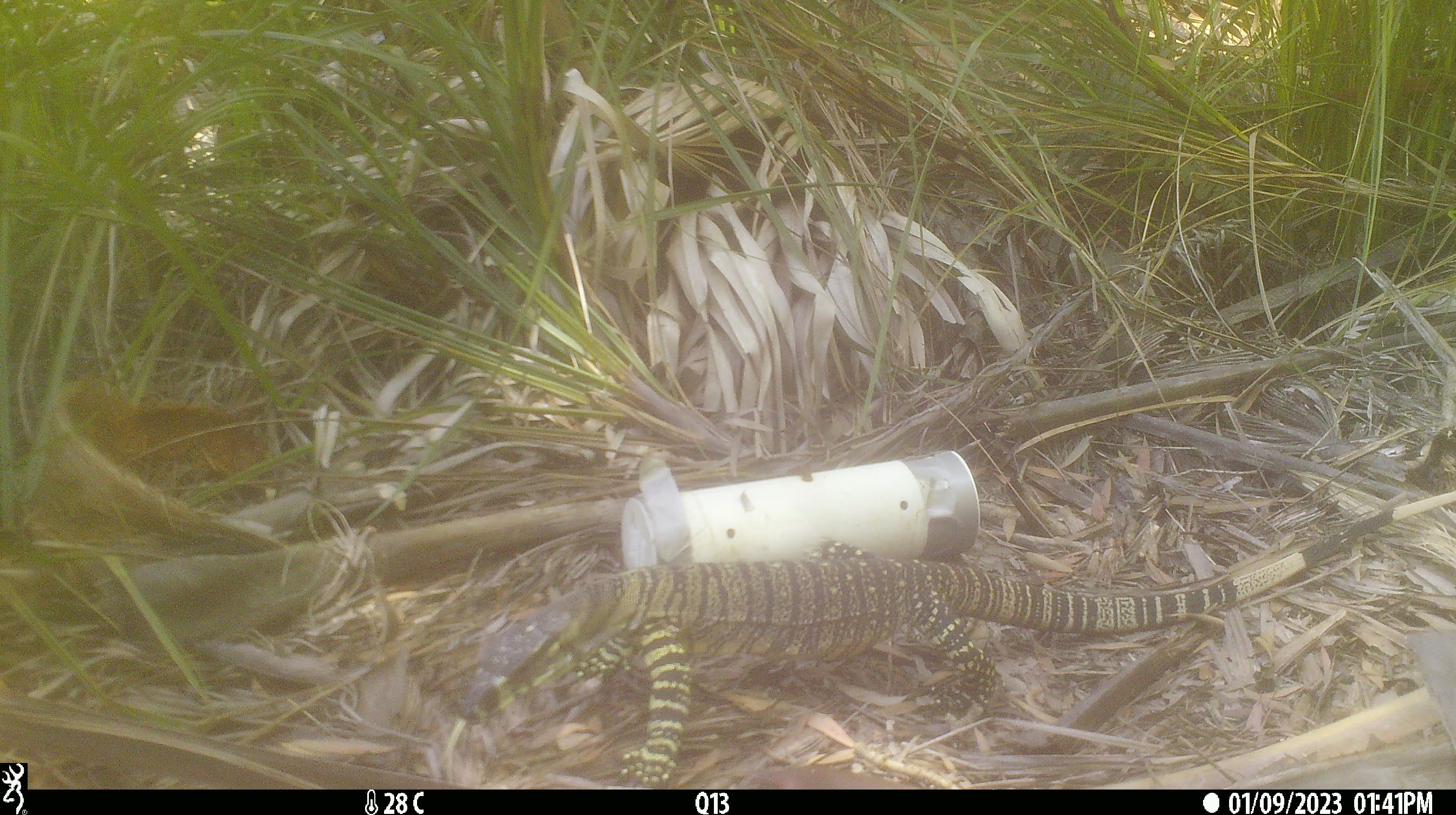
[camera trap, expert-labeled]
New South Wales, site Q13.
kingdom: Animalia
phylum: Chordata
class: Reptilia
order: Squamata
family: Varanidae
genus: Varanus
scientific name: Varanus varius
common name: lace monitor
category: goanna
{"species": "goanna (lace monitor) (Varanus varius)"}